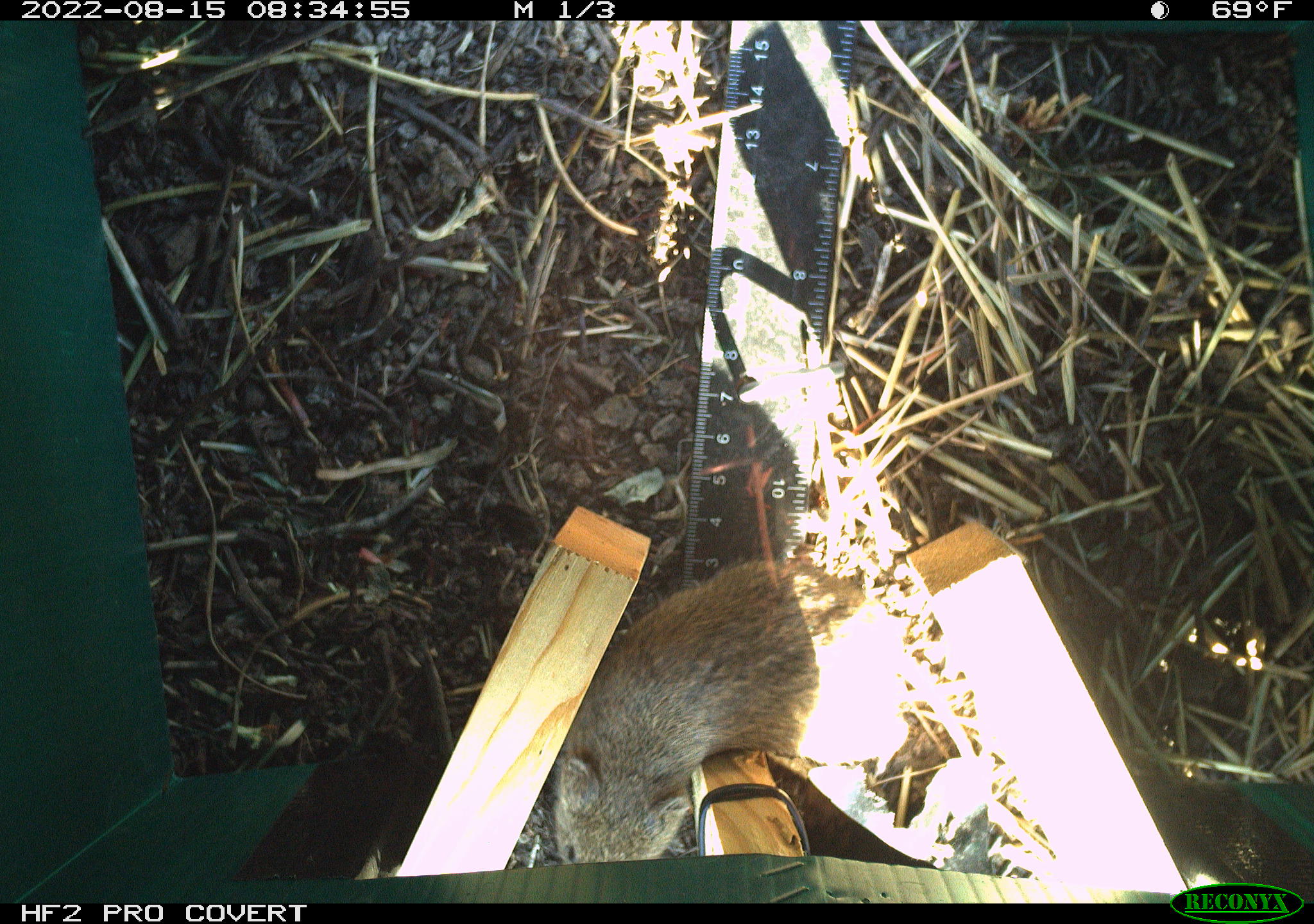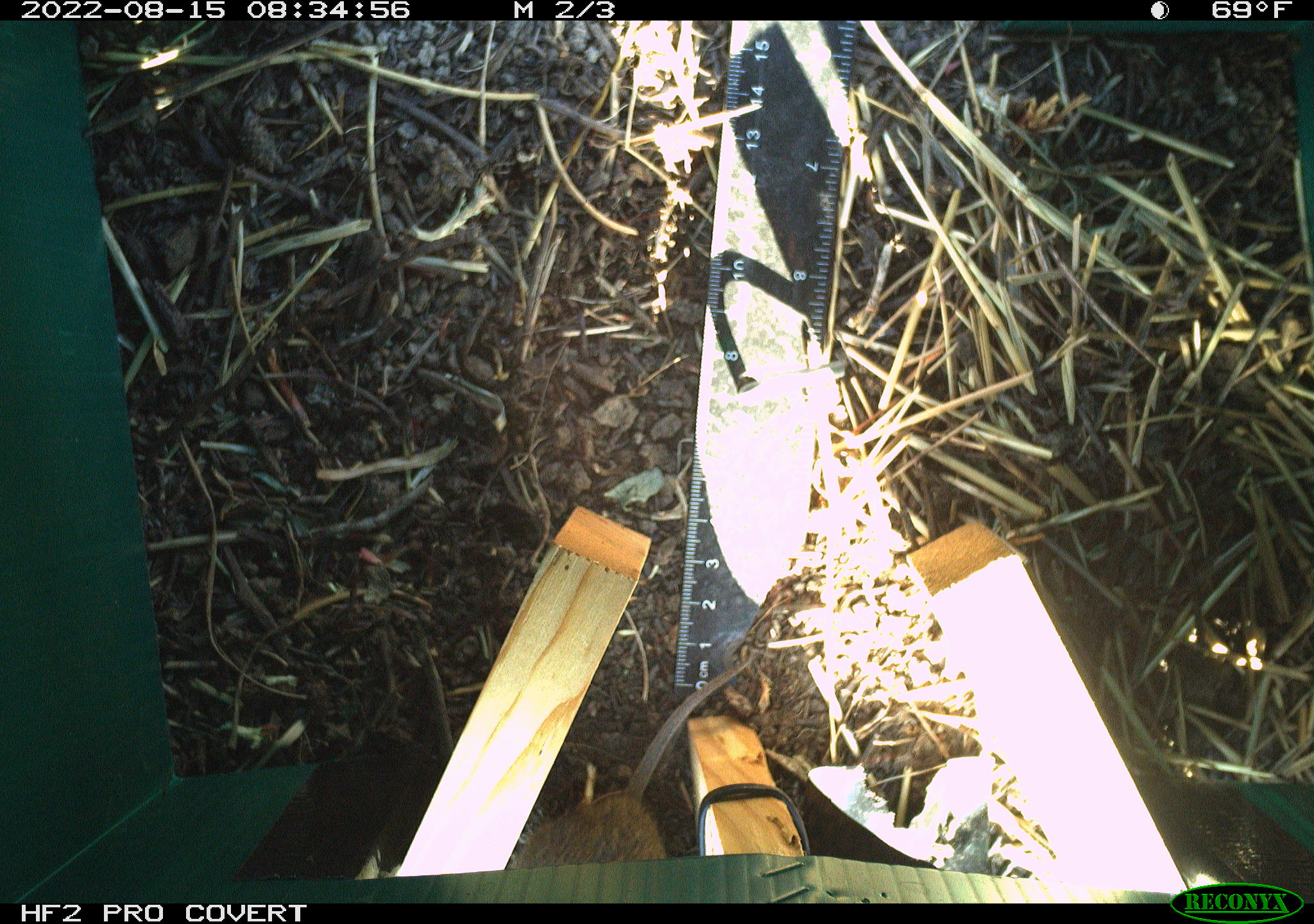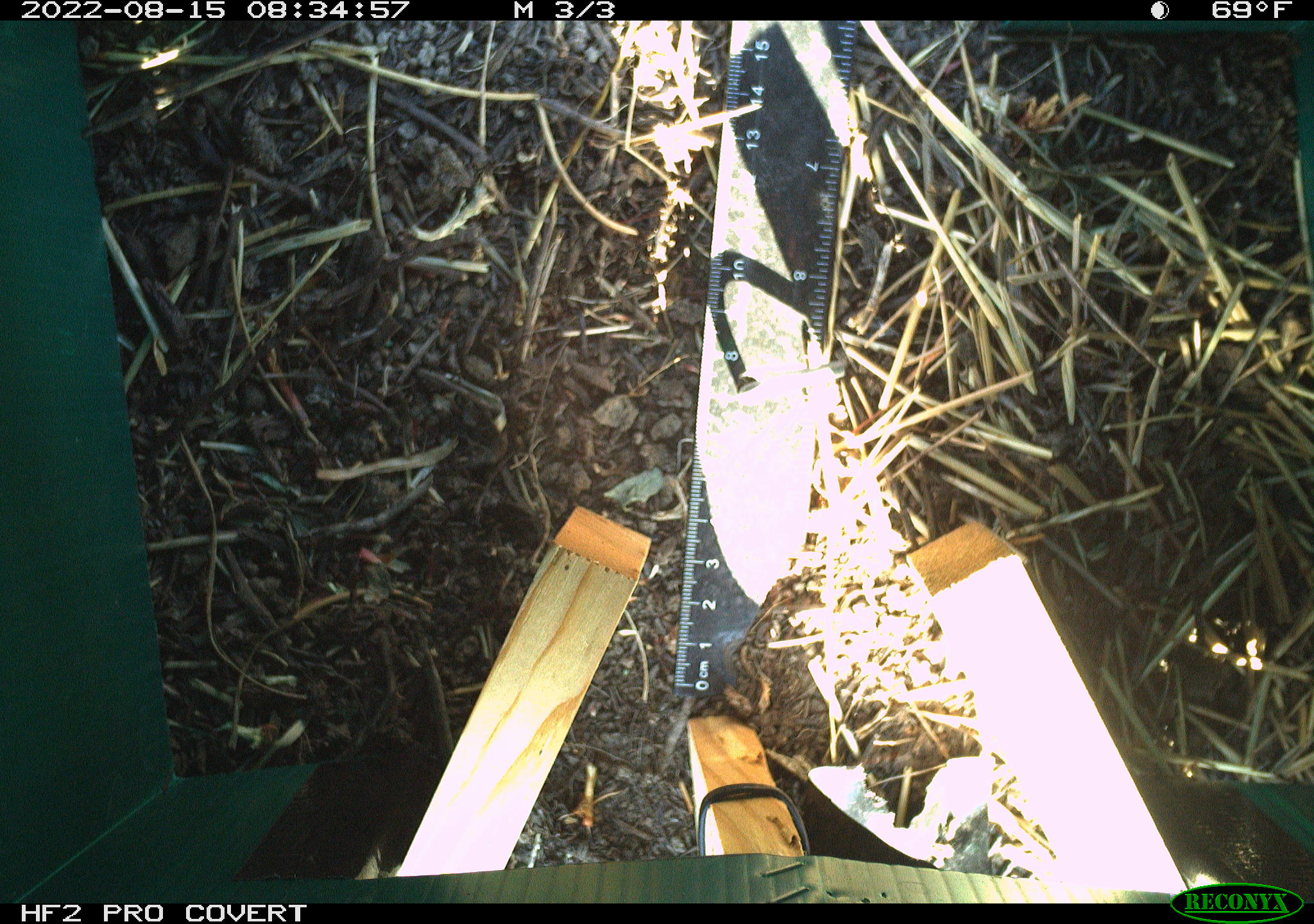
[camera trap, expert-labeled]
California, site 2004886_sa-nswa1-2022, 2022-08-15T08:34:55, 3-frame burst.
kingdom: Animalia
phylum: Chordata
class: Mammalia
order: Rodentia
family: Cricetidae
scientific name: Cricetidae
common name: hamsters, voles, lemmings, and allies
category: cricetidae family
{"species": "cricetidae family (hamsters, voles, lemmings, and allies) (Cricetidae)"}